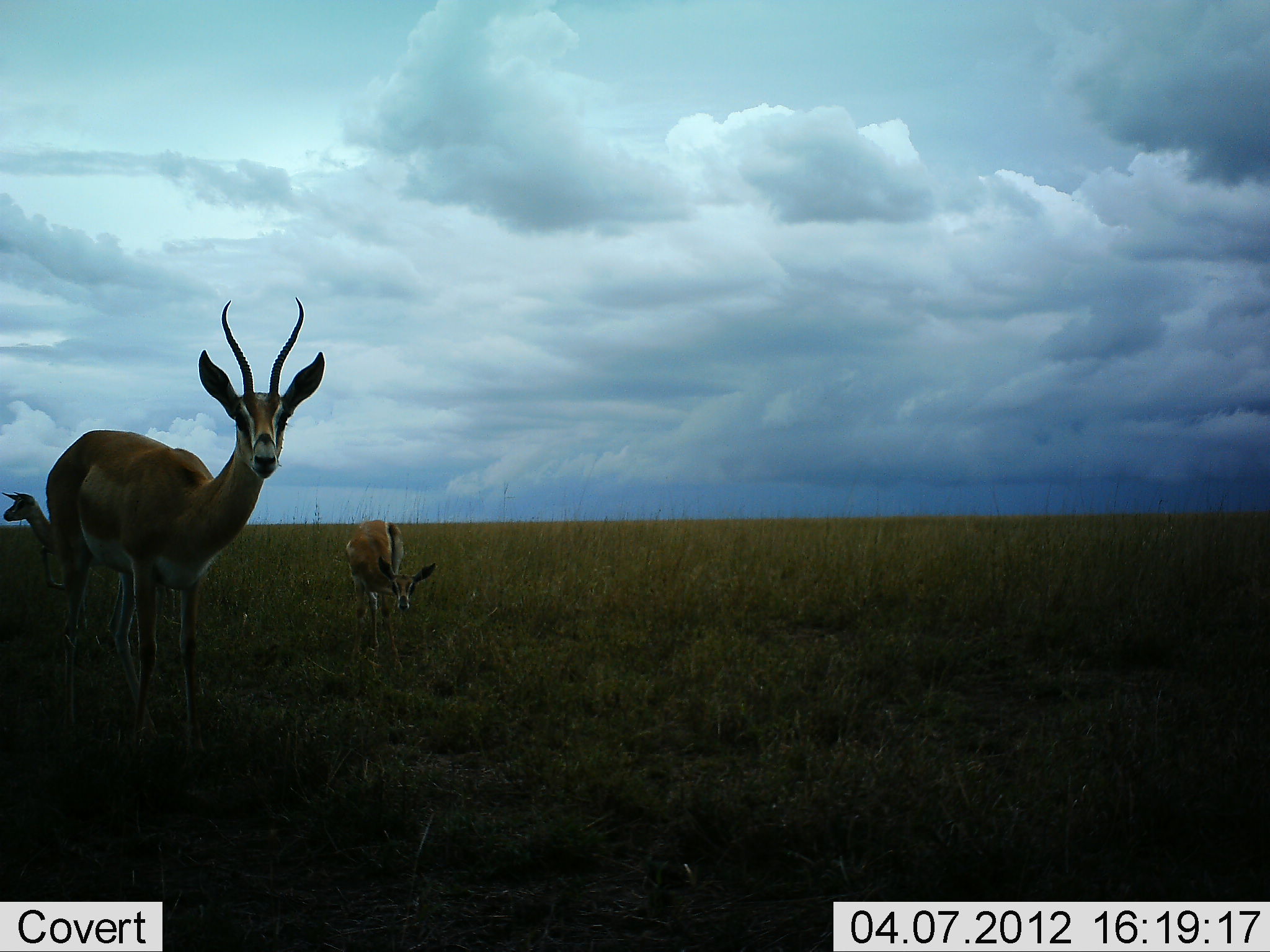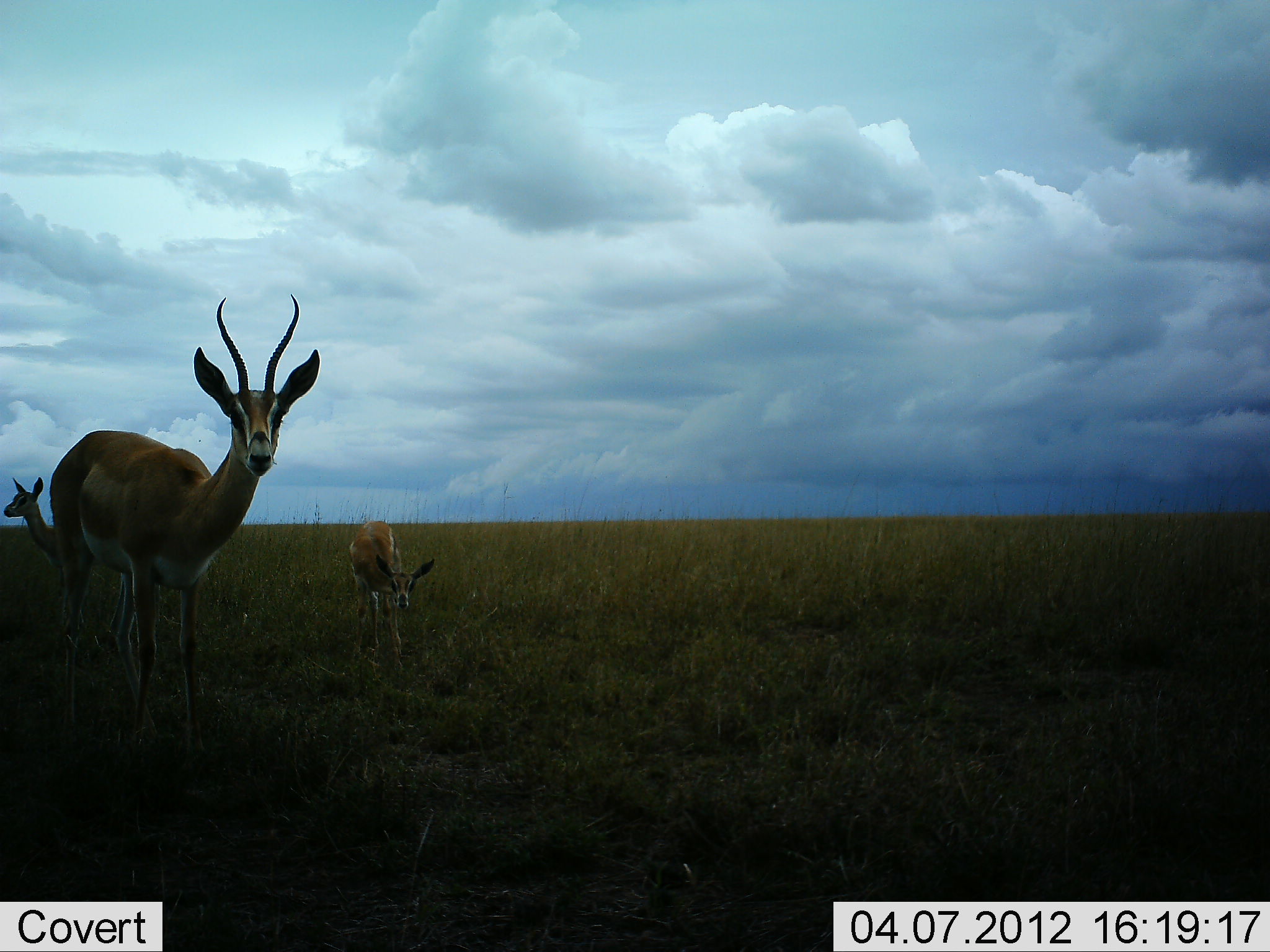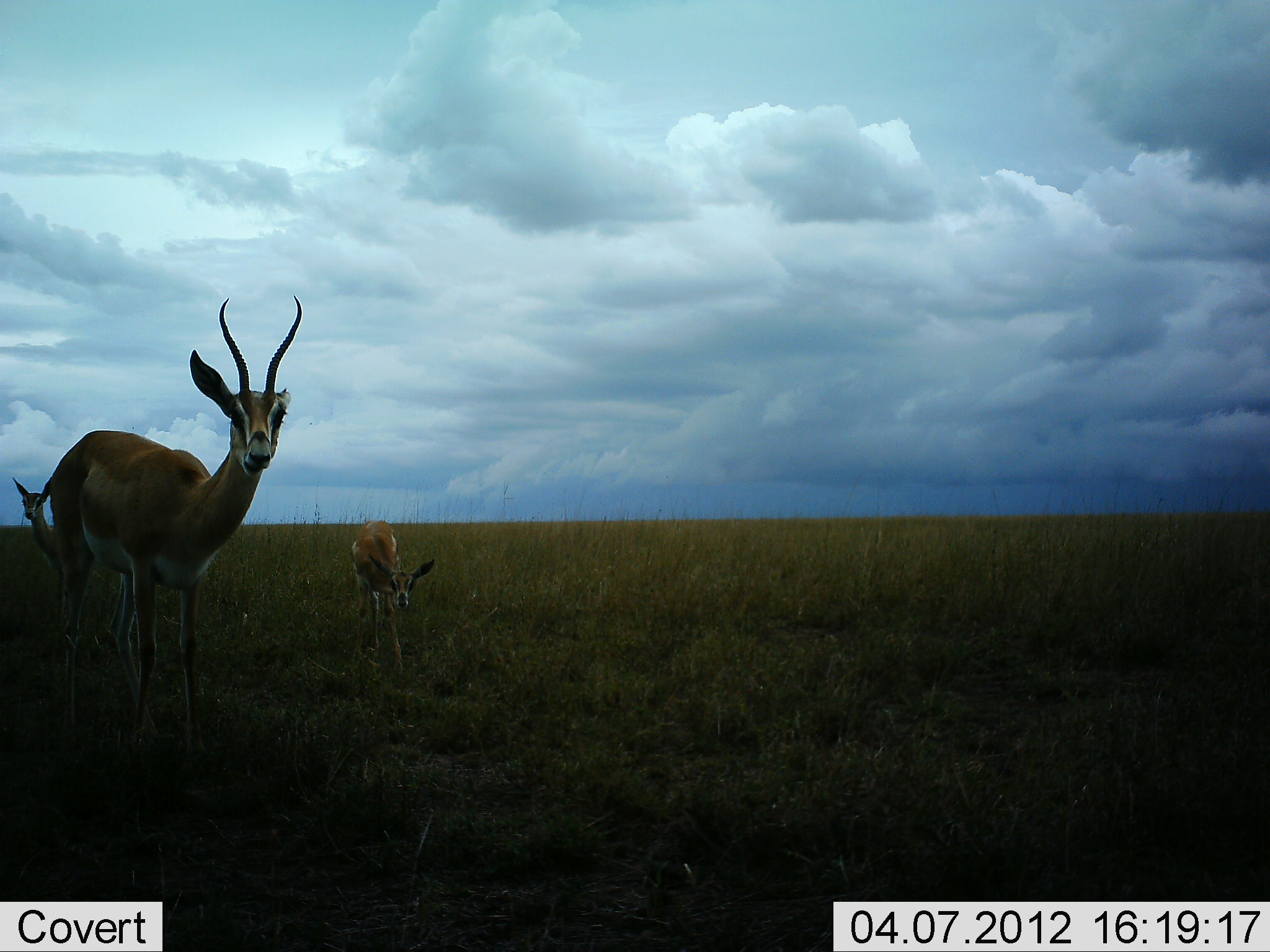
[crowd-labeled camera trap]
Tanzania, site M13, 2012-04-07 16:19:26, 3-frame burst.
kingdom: Animalia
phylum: Chordata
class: Mammalia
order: Artiodactyla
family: Bovidae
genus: Nanger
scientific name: Nanger granti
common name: grant's gazelle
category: gazellegrants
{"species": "gazellegrants (grant's gazelle) (Nanger granti)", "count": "3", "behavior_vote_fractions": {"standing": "94%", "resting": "0%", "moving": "0%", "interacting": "0%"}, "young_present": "71%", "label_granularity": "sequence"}